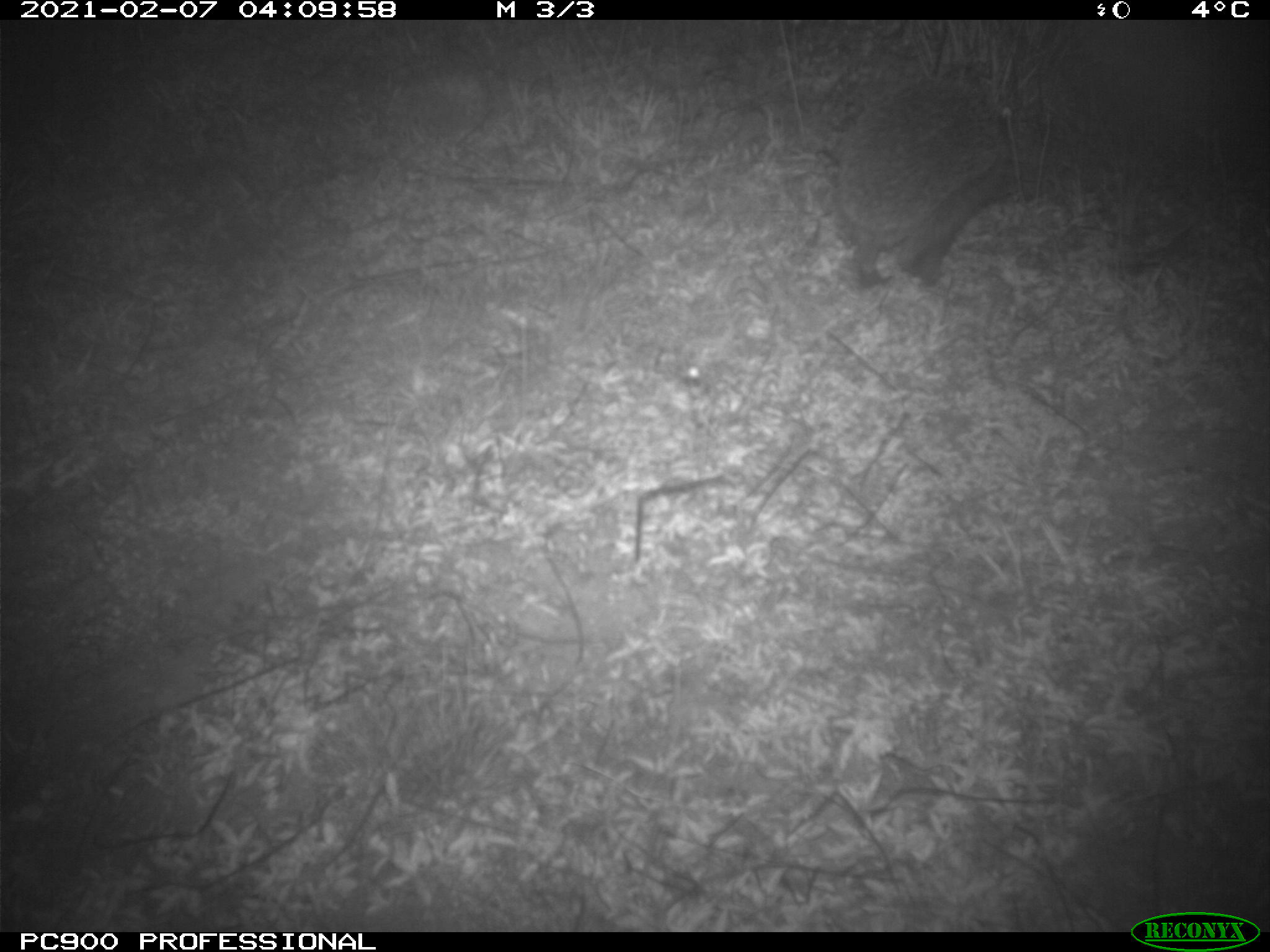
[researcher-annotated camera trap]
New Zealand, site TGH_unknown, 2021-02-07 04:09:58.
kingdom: Animalia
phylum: Chordata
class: Mammalia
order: Eulipotyphla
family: Erinaceidae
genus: Erinaceus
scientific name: Erinaceus europaeus europaeus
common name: european hedgehog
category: hedgehog